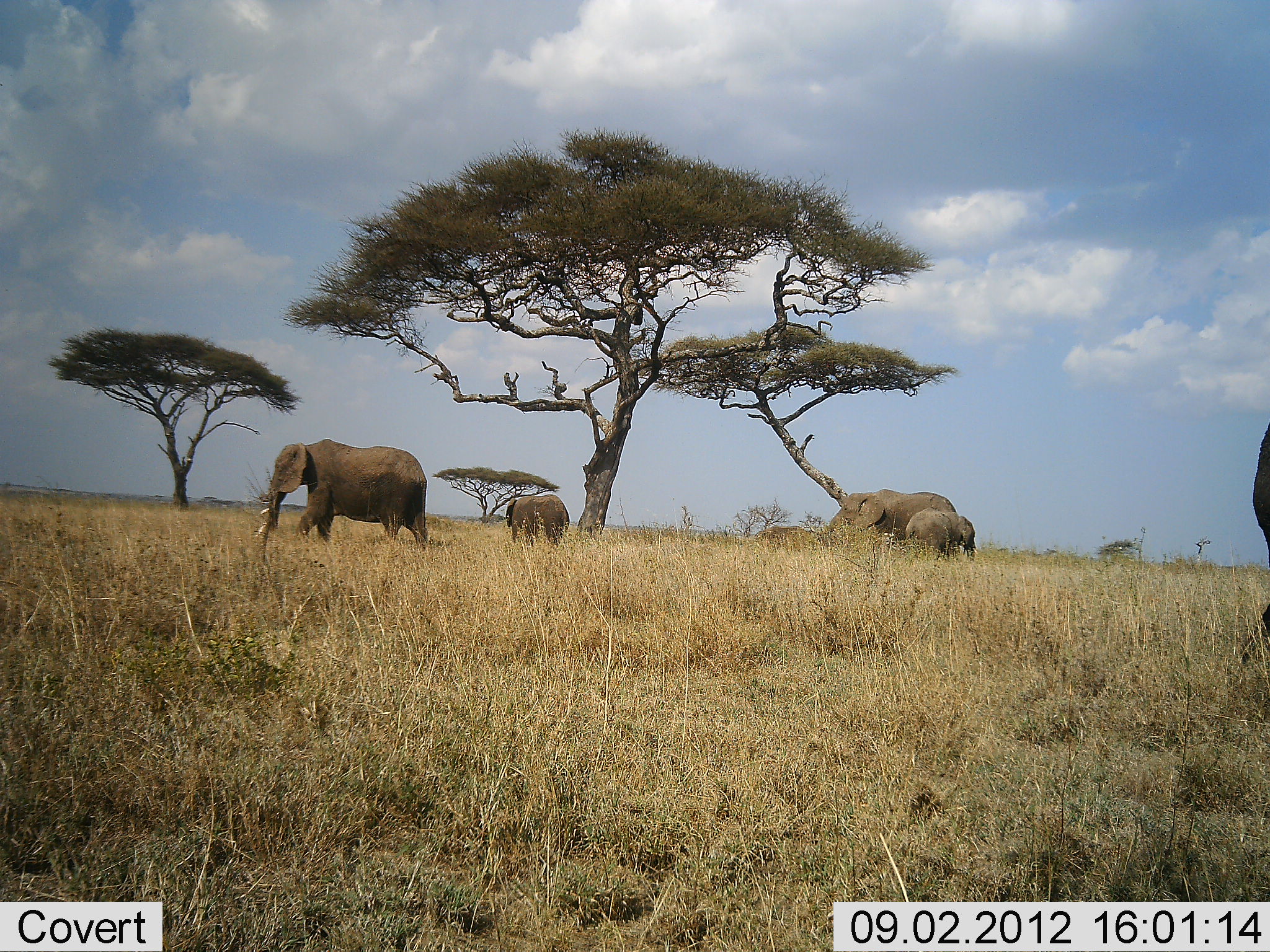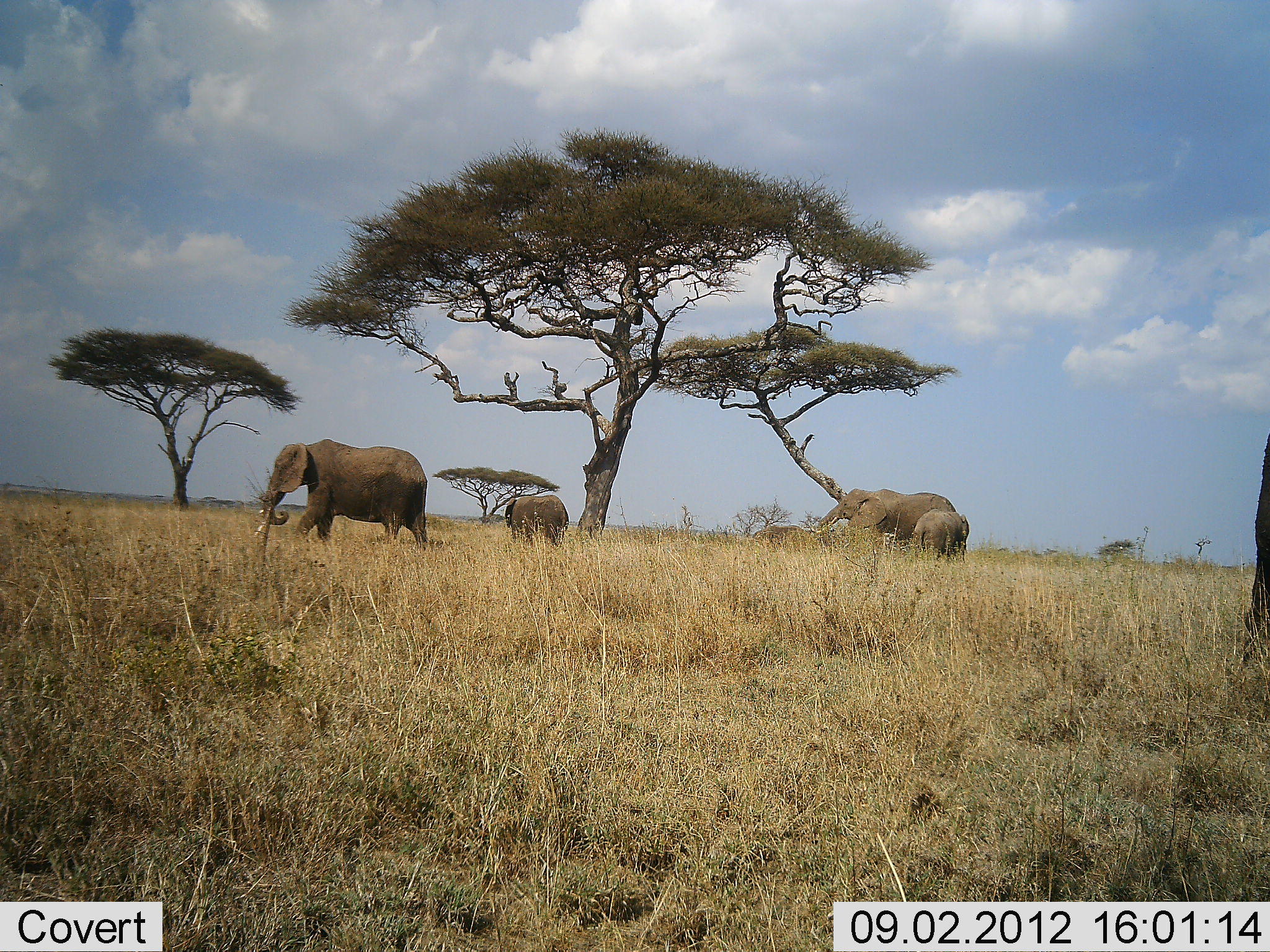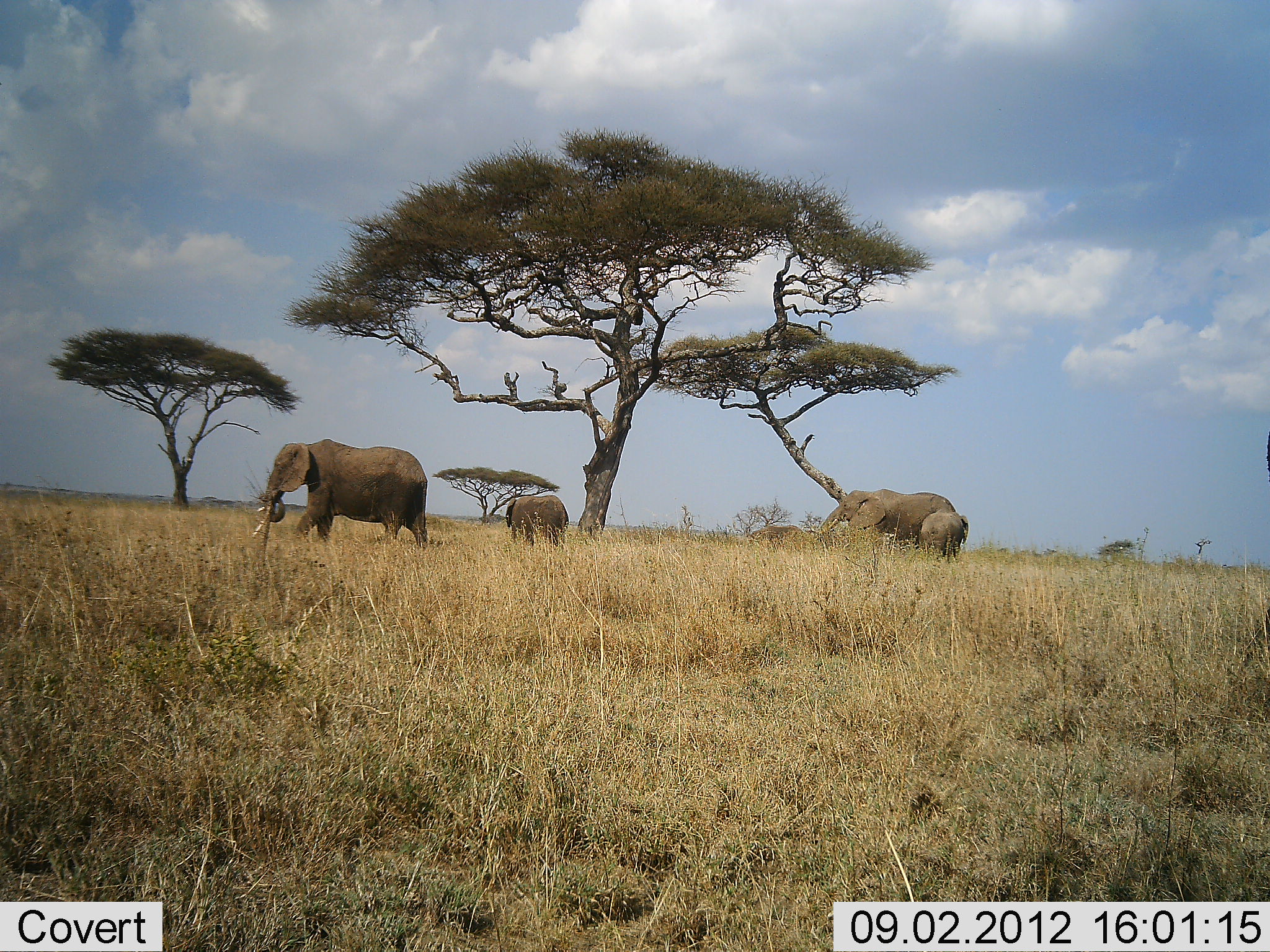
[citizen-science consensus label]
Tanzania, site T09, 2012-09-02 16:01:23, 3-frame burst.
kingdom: Animalia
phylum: Chordata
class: Mammalia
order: Proboscidea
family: Elephantidae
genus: Loxodonta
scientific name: Loxodonta africana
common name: african bush elephant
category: elephant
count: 6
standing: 70%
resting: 0%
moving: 20%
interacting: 0%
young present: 90%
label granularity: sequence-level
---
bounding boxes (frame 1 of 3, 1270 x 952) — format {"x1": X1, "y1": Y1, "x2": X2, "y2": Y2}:
animal: {"x1": 259, "y1": 439, "x2": 428, "y2": 550}; {"x1": 818, "y1": 489, "x2": 957, "y2": 542}; {"x1": 1240, "y1": 422, "x2": 1270, "y2": 663}; {"x1": 905, "y1": 508, "x2": 978, "y2": 561}; {"x1": 506, "y1": 494, "x2": 570, "y2": 547}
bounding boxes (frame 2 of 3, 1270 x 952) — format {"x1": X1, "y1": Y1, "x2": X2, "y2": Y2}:
animal: {"x1": 261, "y1": 439, "x2": 428, "y2": 550}; {"x1": 818, "y1": 489, "x2": 957, "y2": 542}; {"x1": 1243, "y1": 428, "x2": 1270, "y2": 663}; {"x1": 505, "y1": 495, "x2": 570, "y2": 545}; {"x1": 912, "y1": 508, "x2": 969, "y2": 564}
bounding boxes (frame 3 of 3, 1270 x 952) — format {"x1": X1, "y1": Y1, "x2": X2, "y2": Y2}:
animal: {"x1": 257, "y1": 439, "x2": 428, "y2": 547}; {"x1": 818, "y1": 489, "x2": 957, "y2": 542}; {"x1": 505, "y1": 495, "x2": 570, "y2": 545}; {"x1": 920, "y1": 509, "x2": 969, "y2": 561}